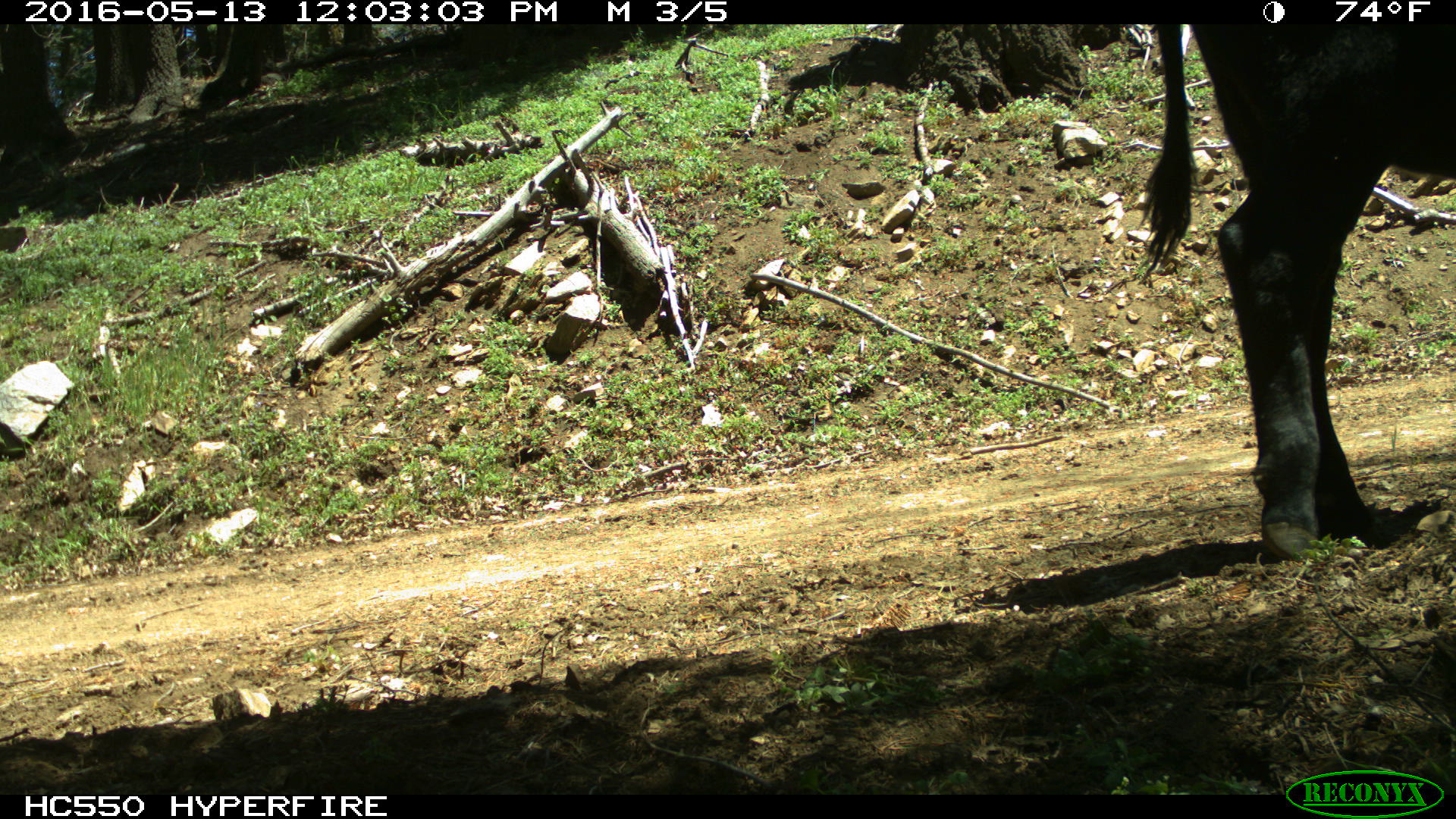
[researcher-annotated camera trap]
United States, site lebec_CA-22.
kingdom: Animalia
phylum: Chordata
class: Mammalia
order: Artiodactyla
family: Bovidae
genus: Bos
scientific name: Bos taurus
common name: domestic cow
Bos taurus (domestic cow).